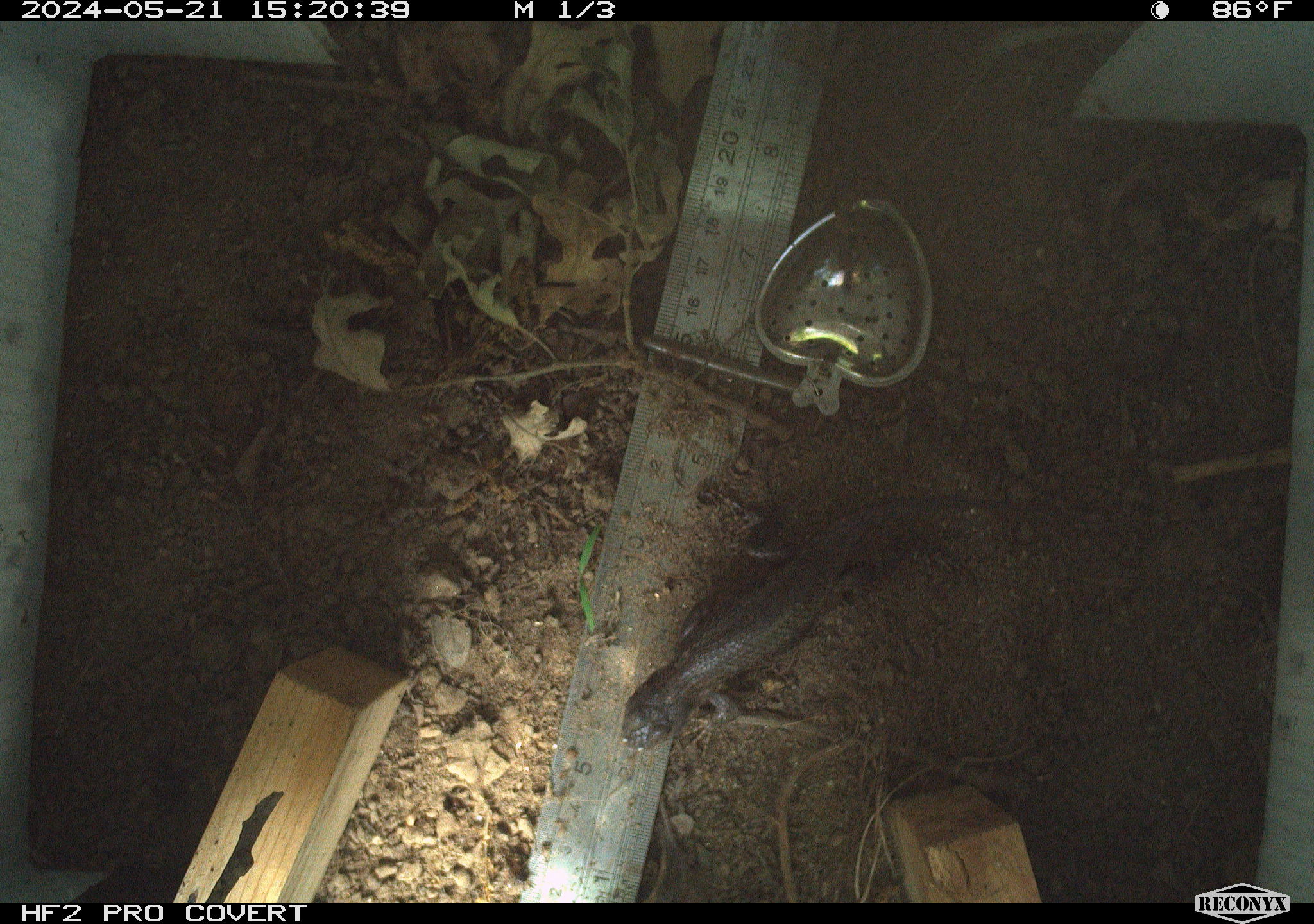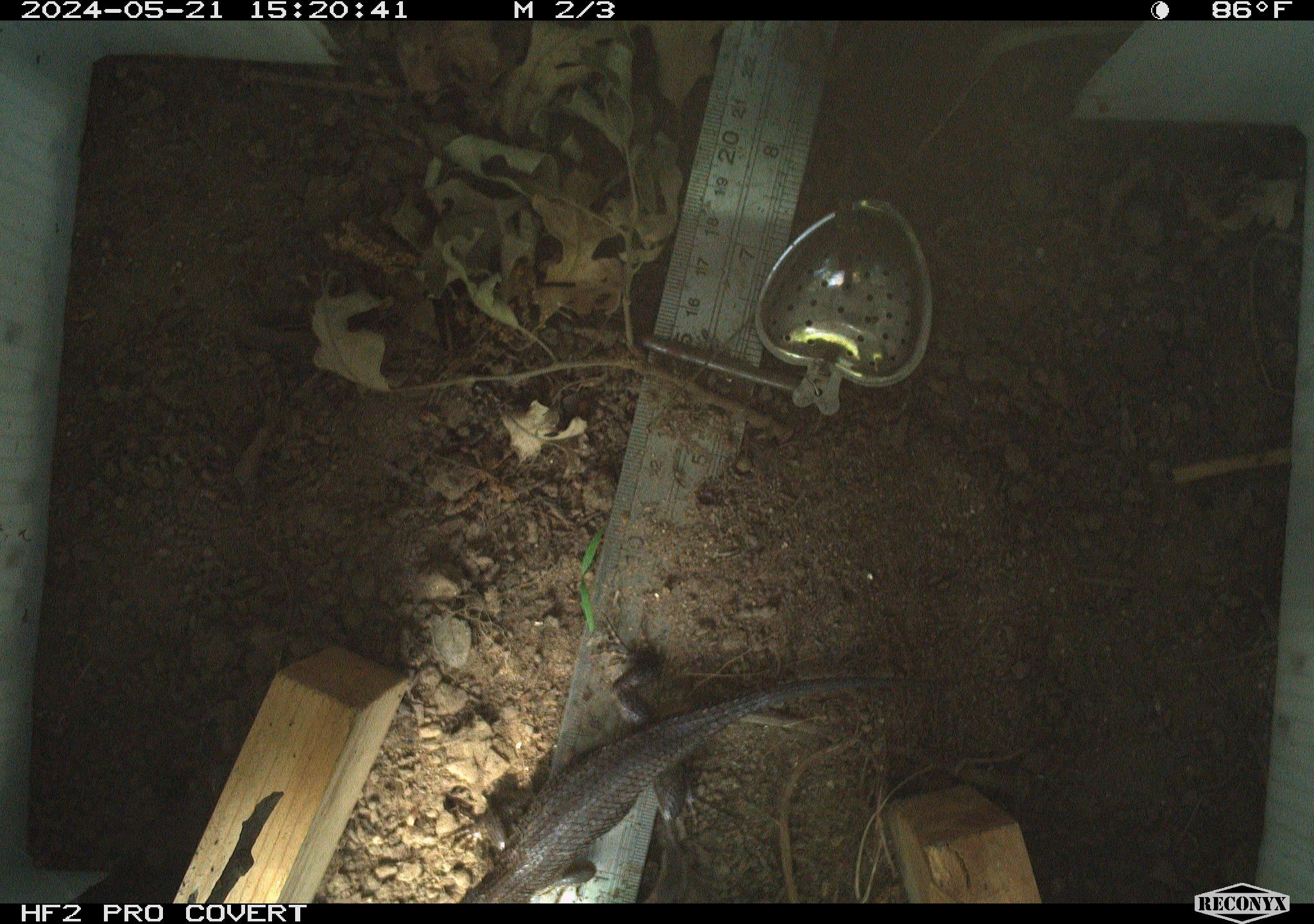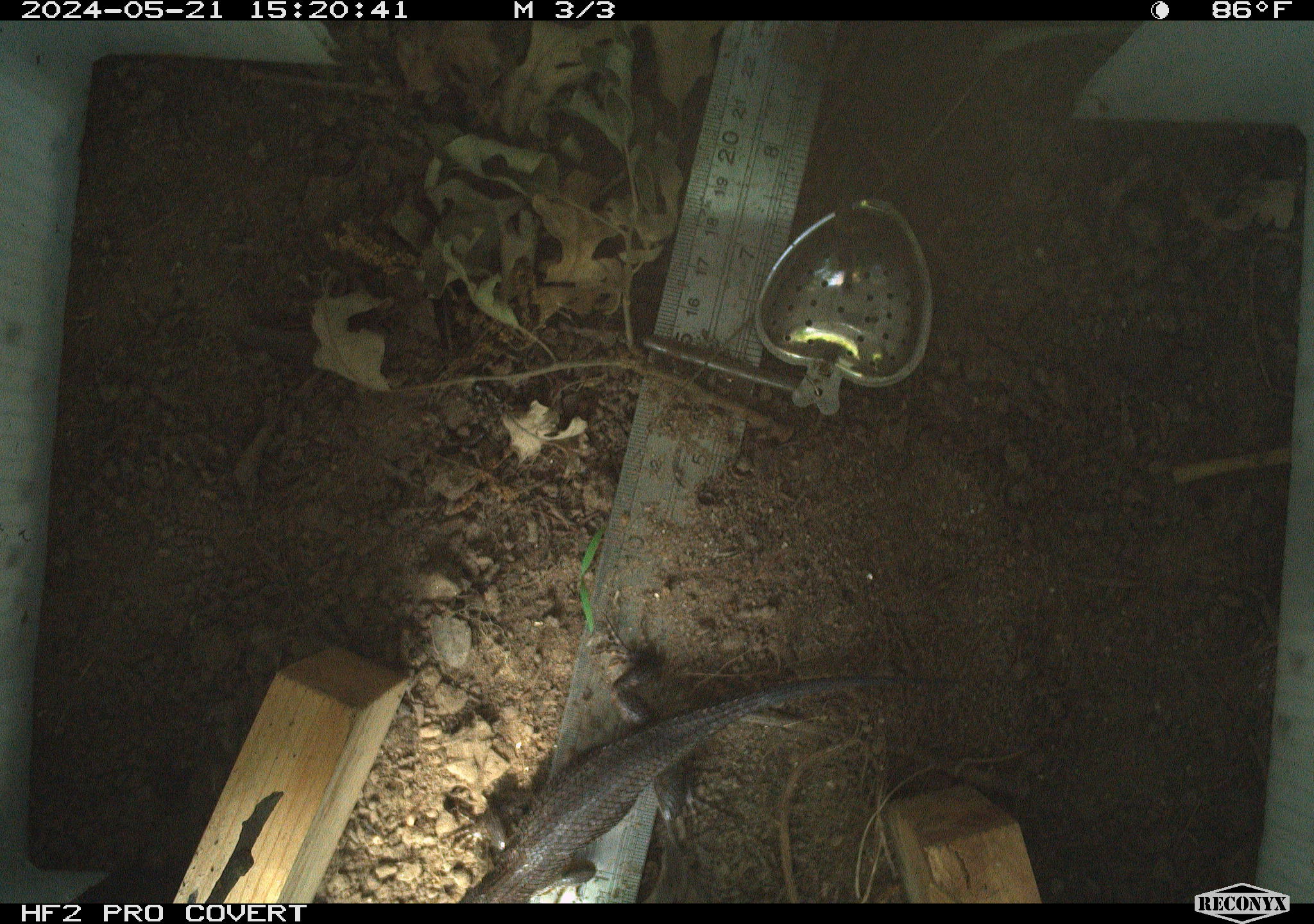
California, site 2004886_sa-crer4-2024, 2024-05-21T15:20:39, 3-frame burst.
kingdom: Animalia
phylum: Chordata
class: Reptilia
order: Squamata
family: Phrynosomatidae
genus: Sceloporus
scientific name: Sceloporus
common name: spiny lizards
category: sceloporus species